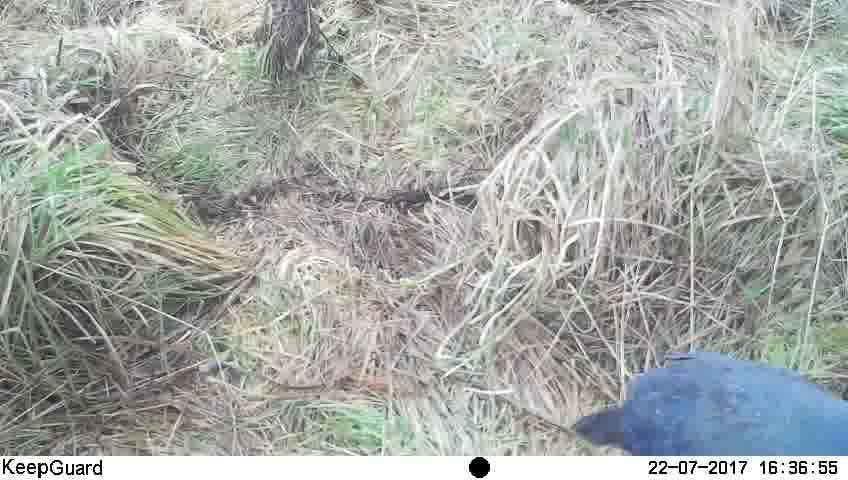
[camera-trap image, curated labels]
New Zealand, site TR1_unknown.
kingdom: Animalia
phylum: Chordata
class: Aves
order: Gruiformes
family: Rallidae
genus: Porphyrio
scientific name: Porphyrio mantelli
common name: takahe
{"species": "takahe (Porphyrio mantelli)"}